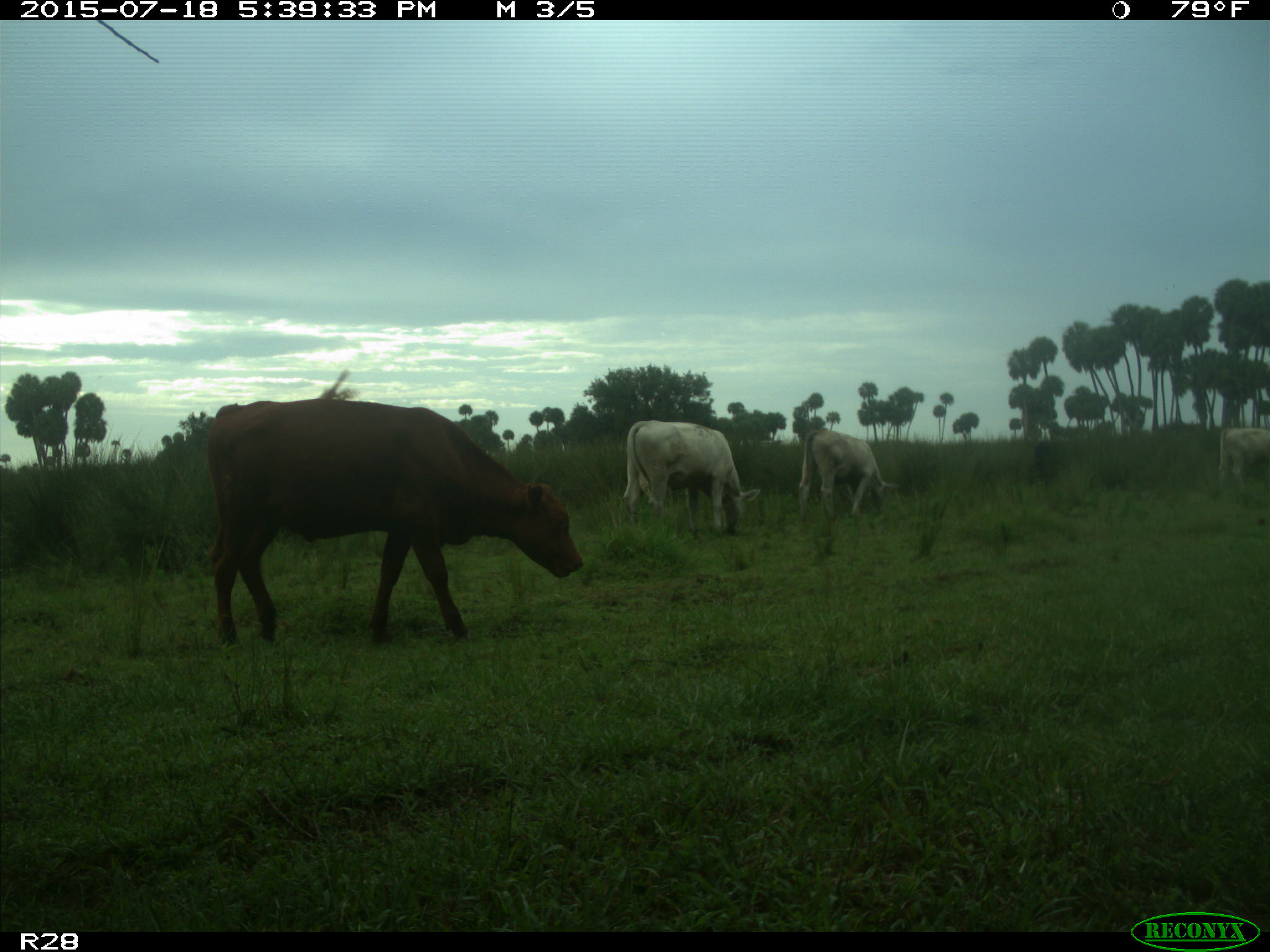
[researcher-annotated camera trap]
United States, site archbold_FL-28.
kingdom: Animalia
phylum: Chordata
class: Mammalia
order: Artiodactyla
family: Bovidae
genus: Bos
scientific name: Bos taurus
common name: domestic cow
Bos taurus (domestic cow).